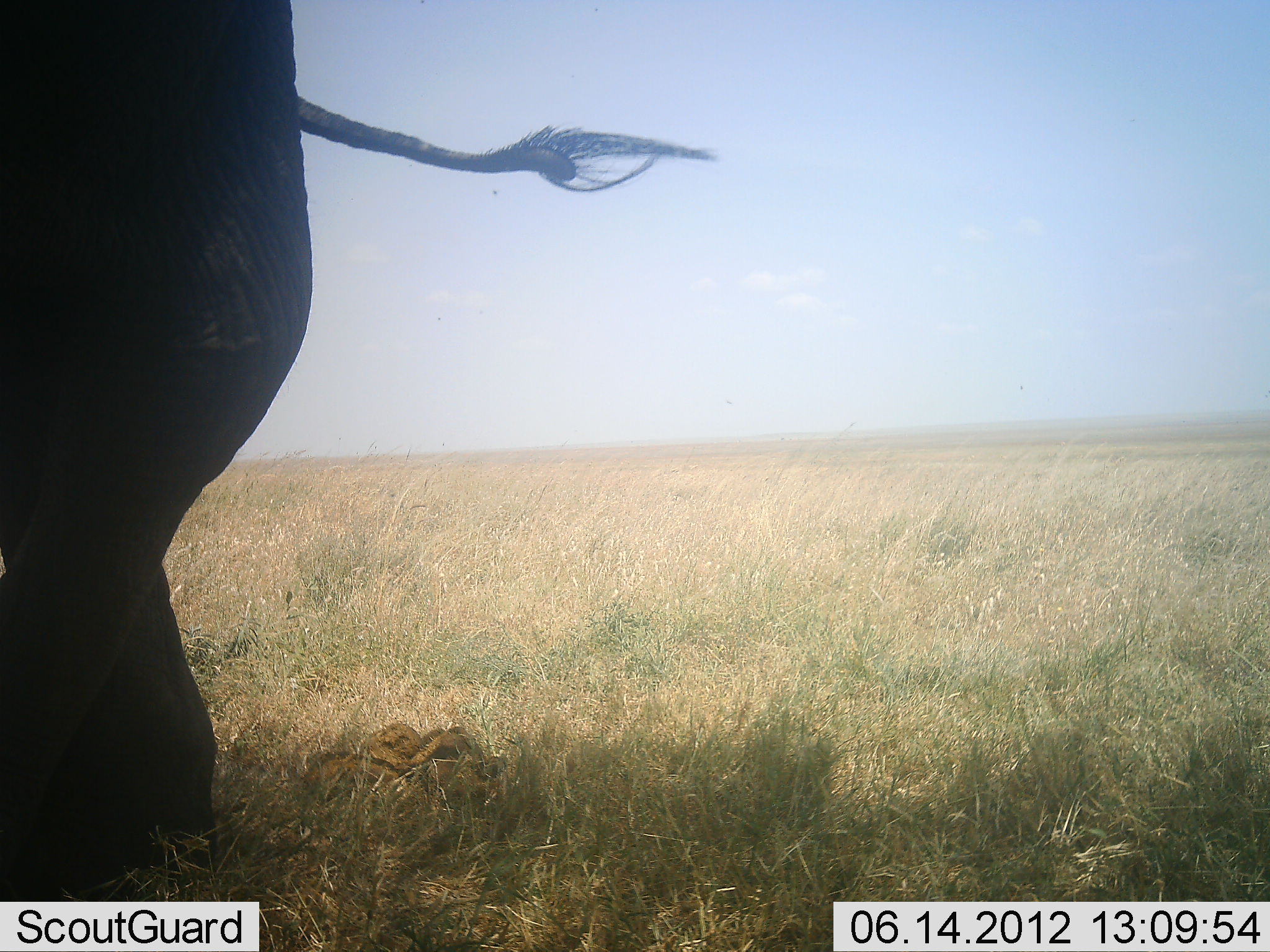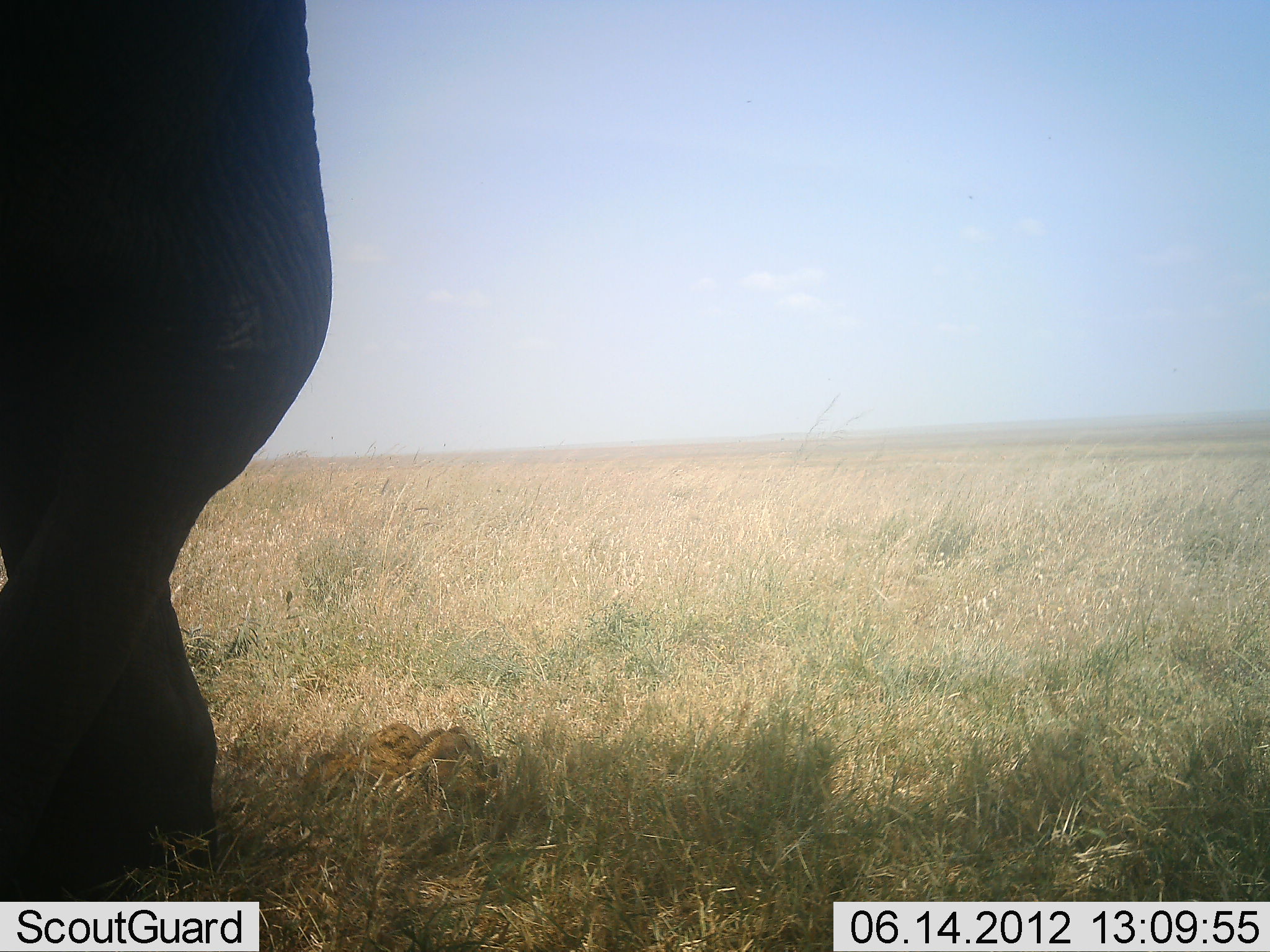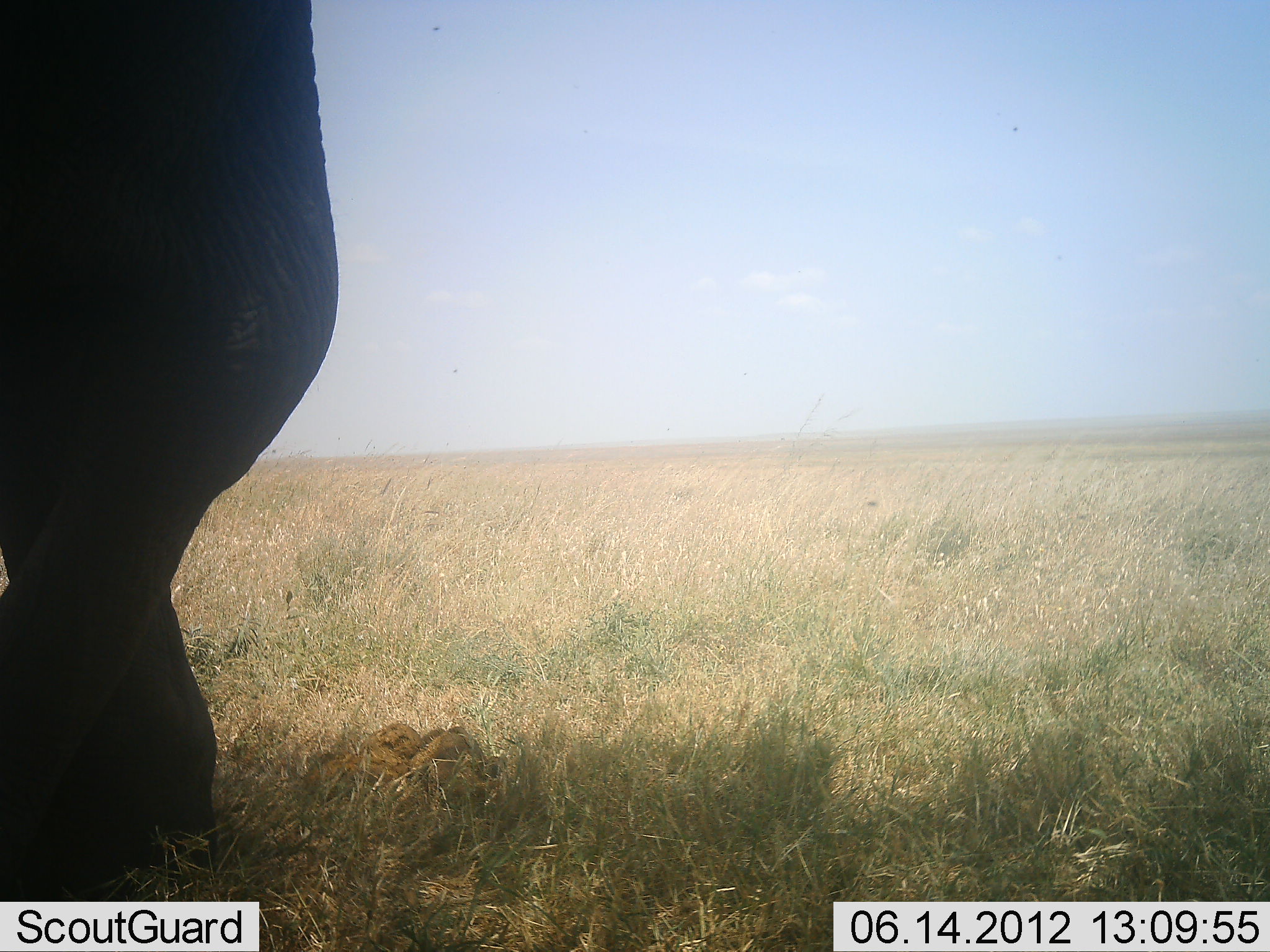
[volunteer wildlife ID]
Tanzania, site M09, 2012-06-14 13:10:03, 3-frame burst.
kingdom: Animalia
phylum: Chordata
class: Mammalia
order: Proboscidea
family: Elephantidae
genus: Loxodonta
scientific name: Loxodonta africana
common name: african bush elephant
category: elephant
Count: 1.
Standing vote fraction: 80%.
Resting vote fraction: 0%.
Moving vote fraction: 20%.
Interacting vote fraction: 0%.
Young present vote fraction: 0%.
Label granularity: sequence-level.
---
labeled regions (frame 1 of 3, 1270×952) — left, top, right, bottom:
animal: 0, 0, 718, 951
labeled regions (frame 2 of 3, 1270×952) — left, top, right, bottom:
animal: 1, 1, 334, 902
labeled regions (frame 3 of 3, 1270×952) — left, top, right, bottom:
animal: 1, 0, 340, 901